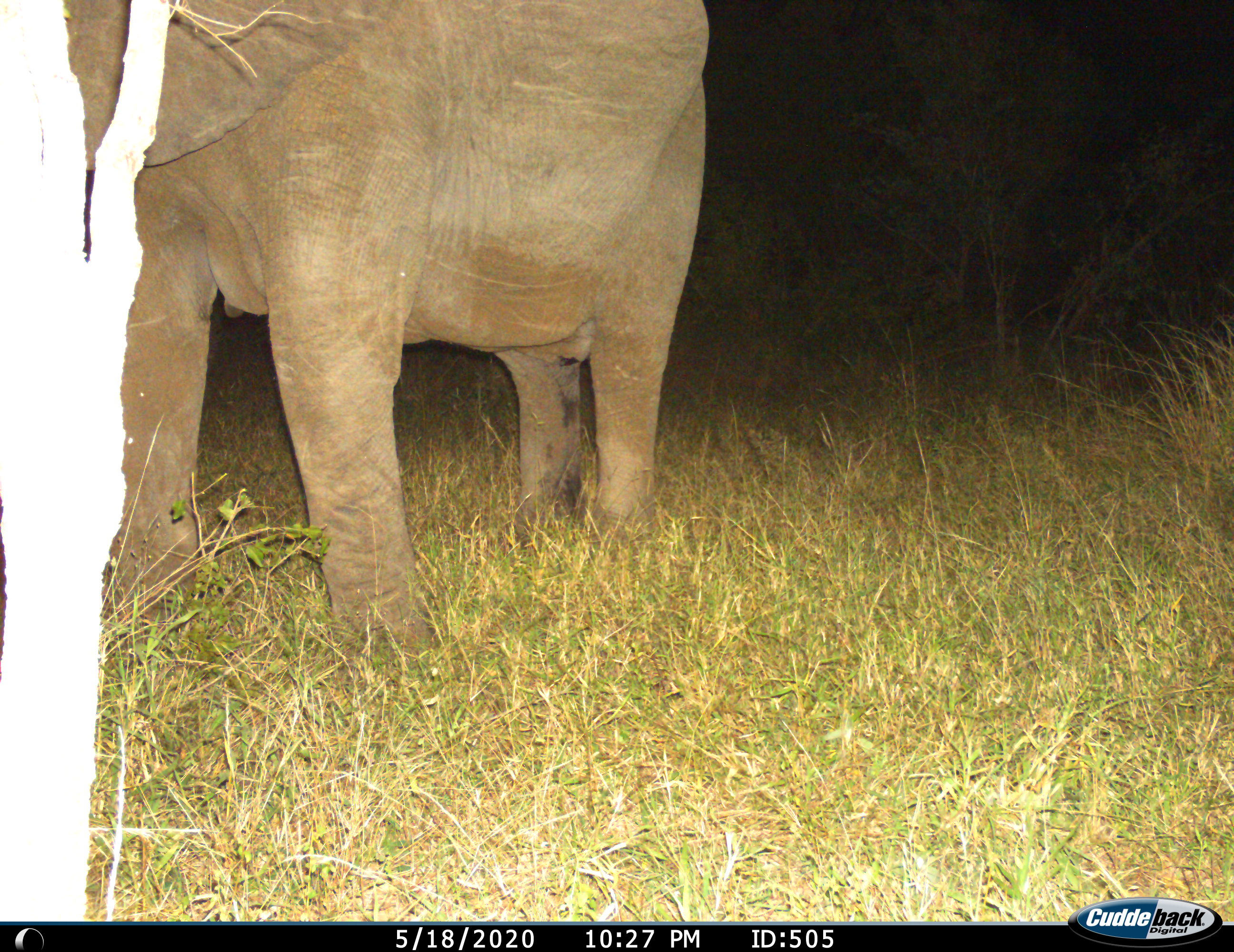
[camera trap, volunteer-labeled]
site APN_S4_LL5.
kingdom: Animalia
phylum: Chordata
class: Mammalia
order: Proboscidea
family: Elephantidae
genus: Loxodonta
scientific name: Loxodonta africana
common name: african bush elephant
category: elephant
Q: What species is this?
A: Elephant (african bush elephant) (Loxodonta africana).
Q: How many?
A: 1.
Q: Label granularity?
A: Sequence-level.